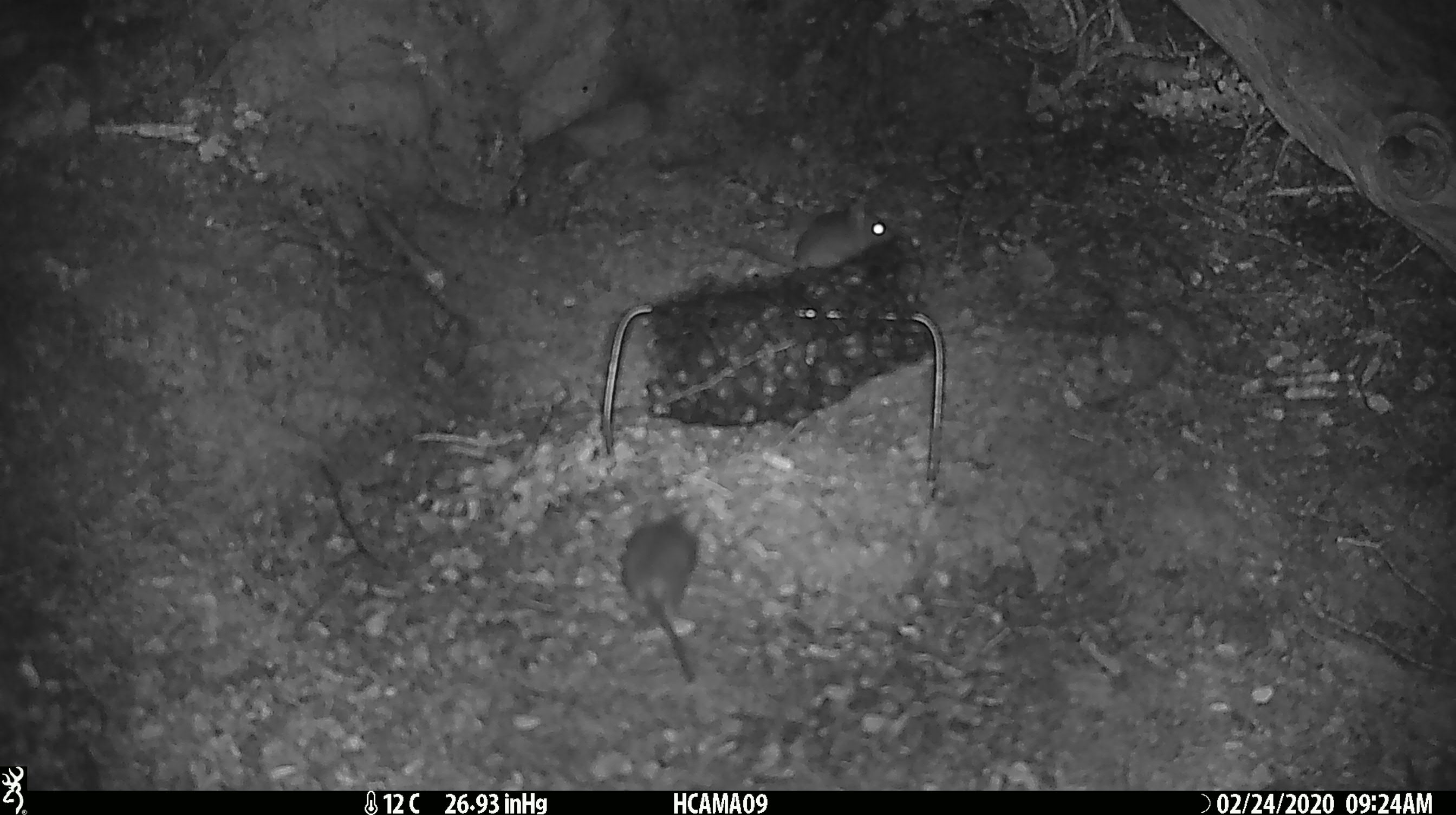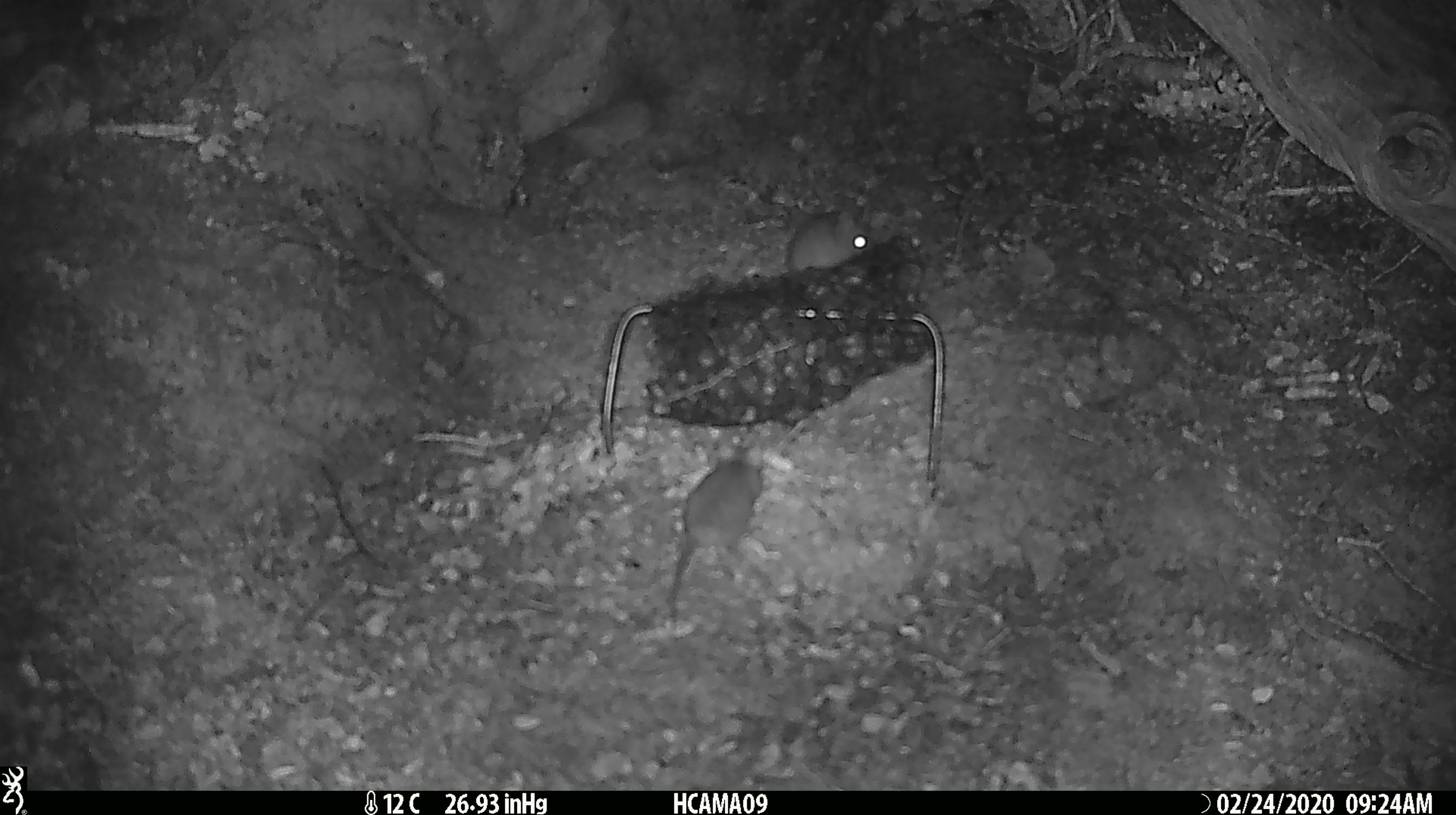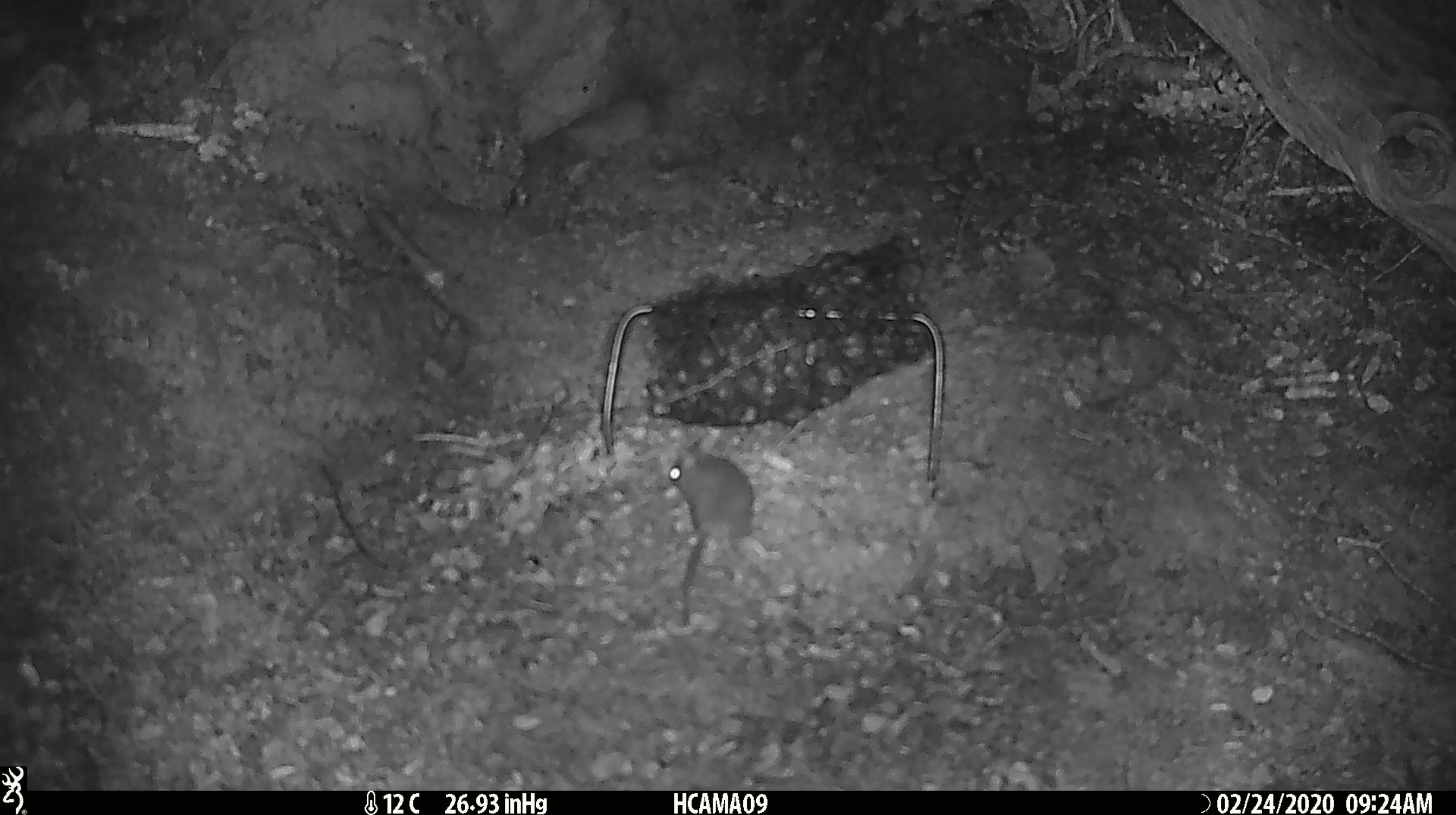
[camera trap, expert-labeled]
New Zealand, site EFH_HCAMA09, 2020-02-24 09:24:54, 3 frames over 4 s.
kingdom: Animalia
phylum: Chordata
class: Mammalia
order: Rodentia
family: Muridae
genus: Mus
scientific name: Mus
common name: mouse